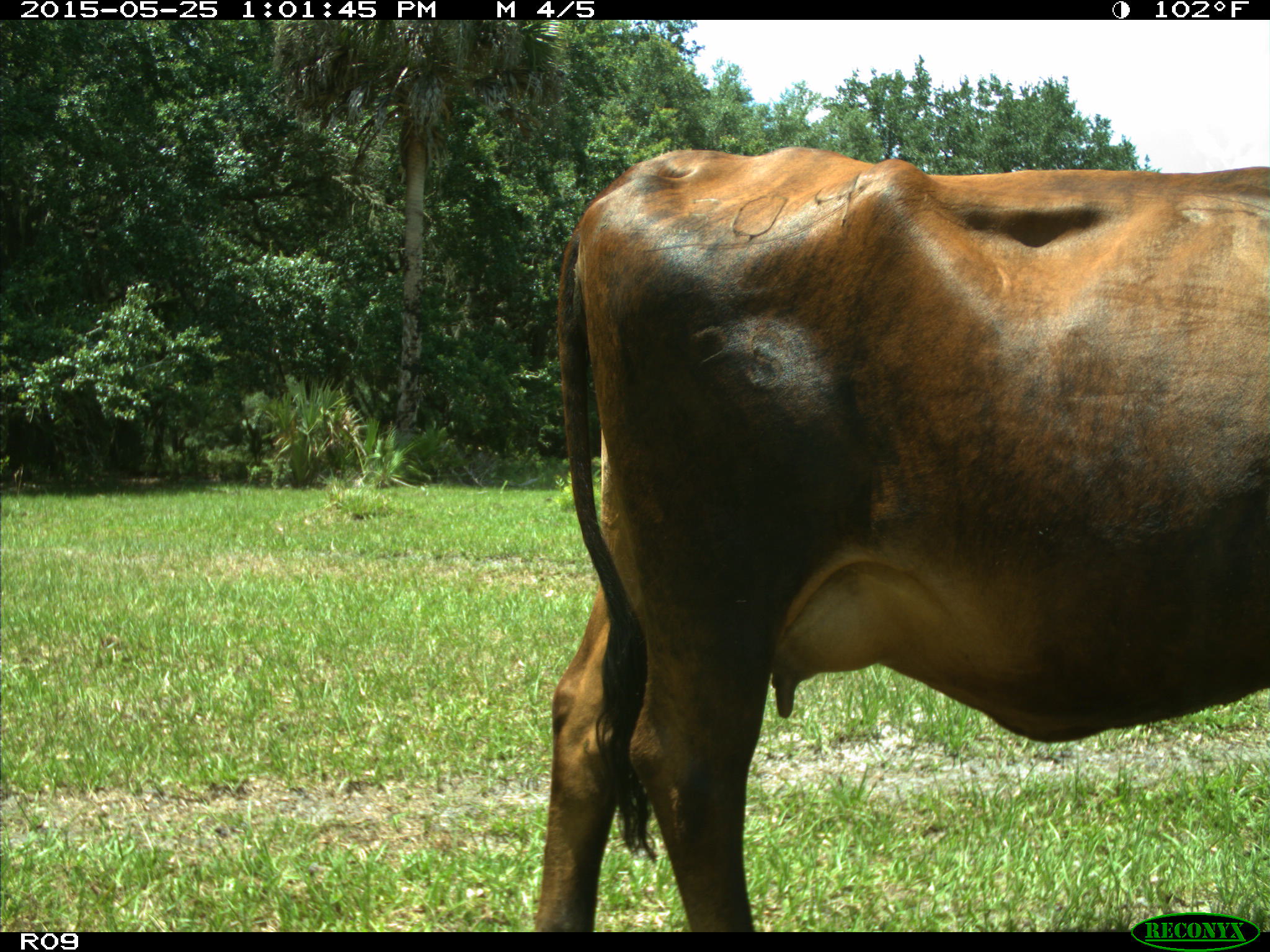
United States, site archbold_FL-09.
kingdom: Animalia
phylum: Chordata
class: Mammalia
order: Artiodactyla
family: Bovidae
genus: Bos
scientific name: Bos taurus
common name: domestic cow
Bos taurus (domestic cow).